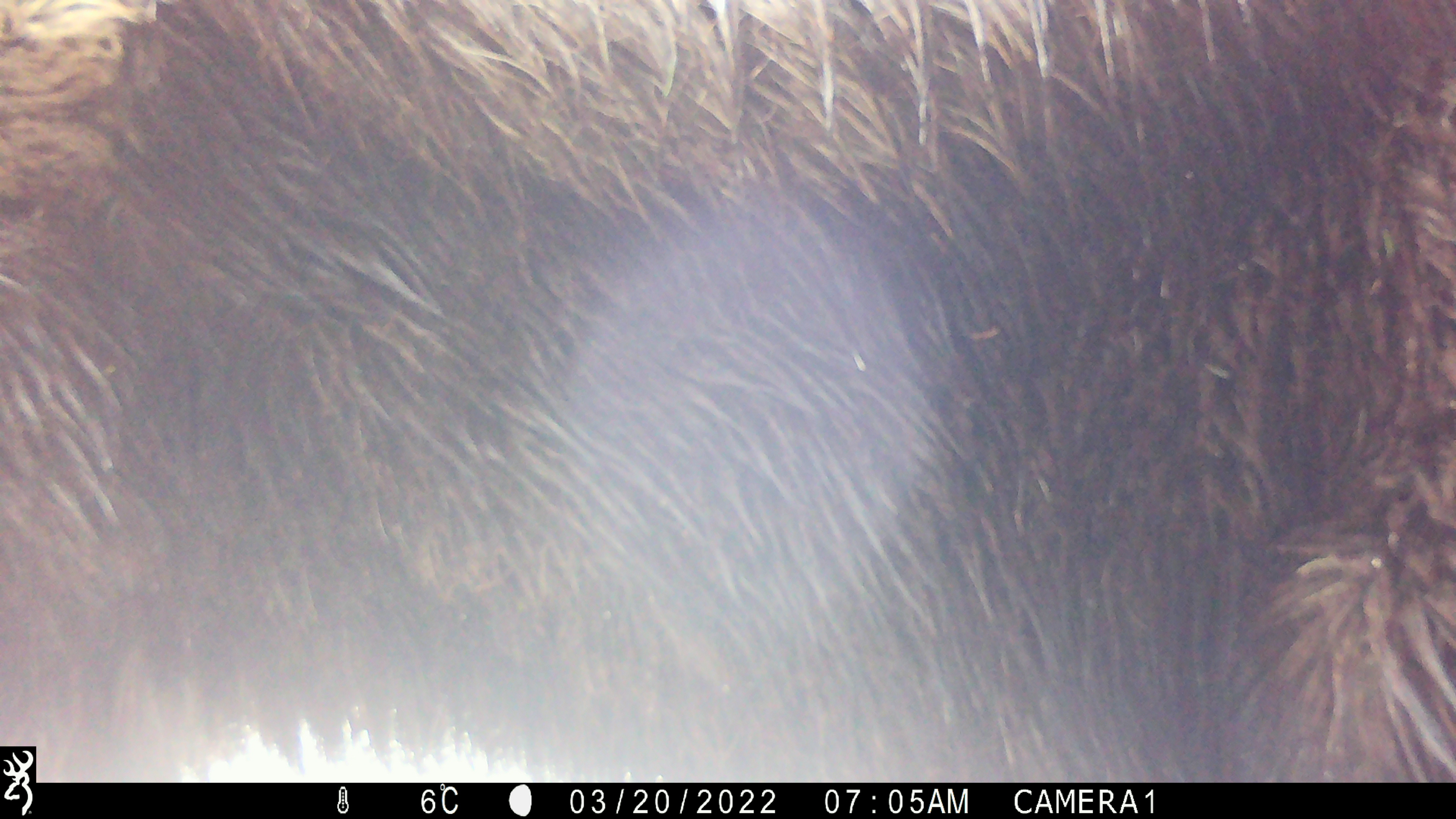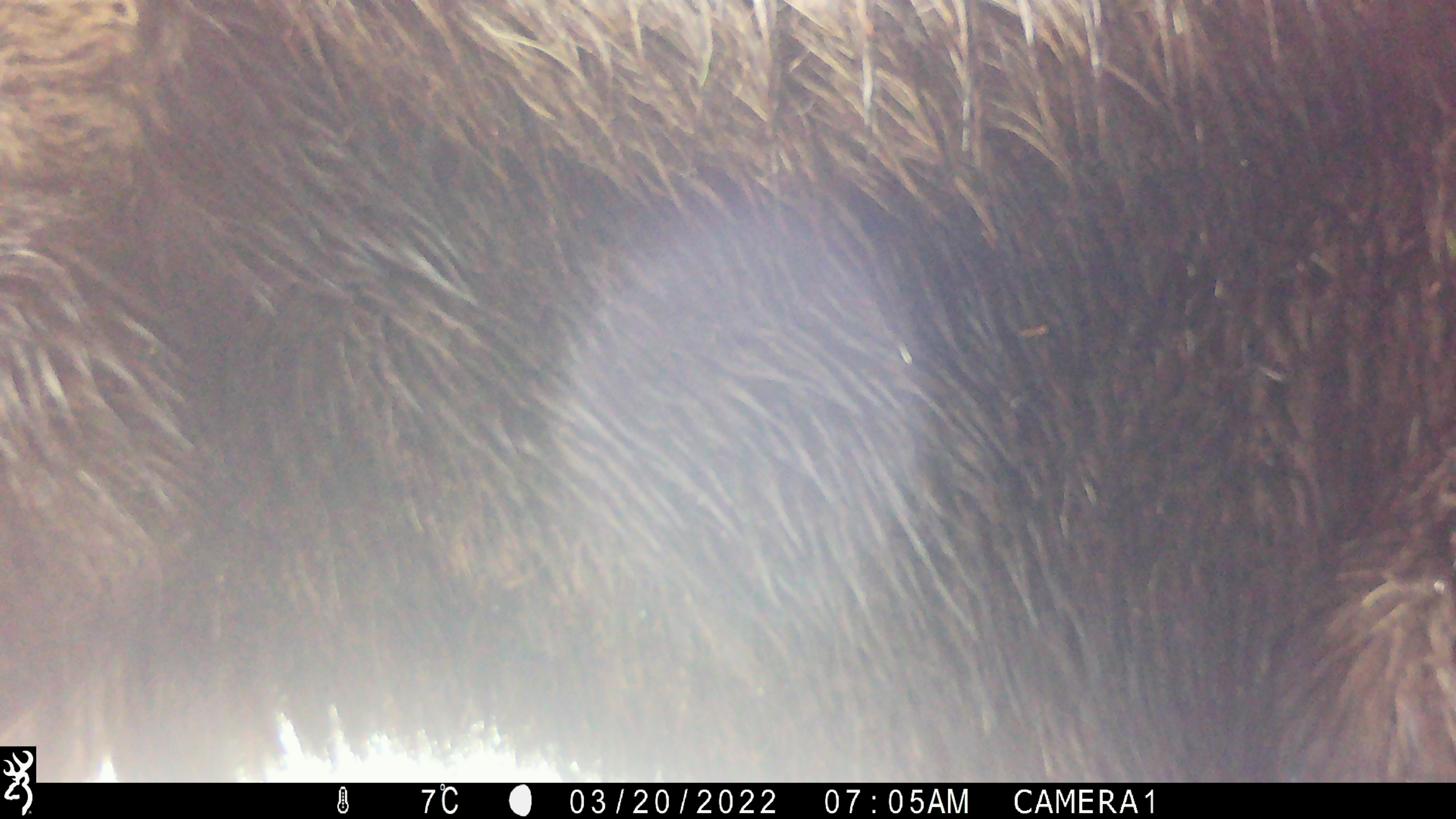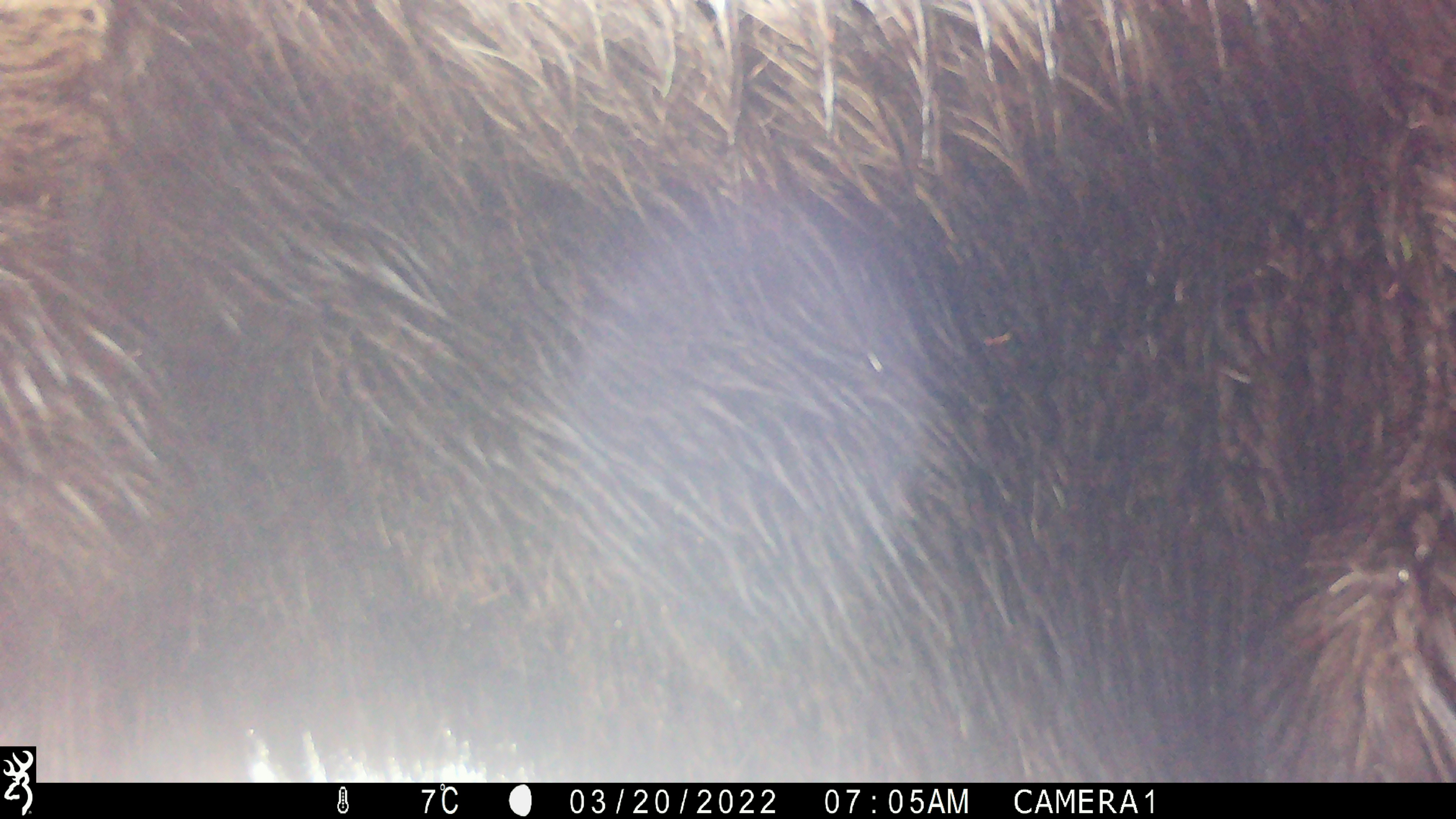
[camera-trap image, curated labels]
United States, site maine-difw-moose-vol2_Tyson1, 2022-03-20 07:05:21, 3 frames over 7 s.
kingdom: Animalia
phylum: Chordata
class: Mammalia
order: Artiodactyla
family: Cervidae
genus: Alces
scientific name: Alces alces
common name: moose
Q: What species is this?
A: Moose (Alces alces).